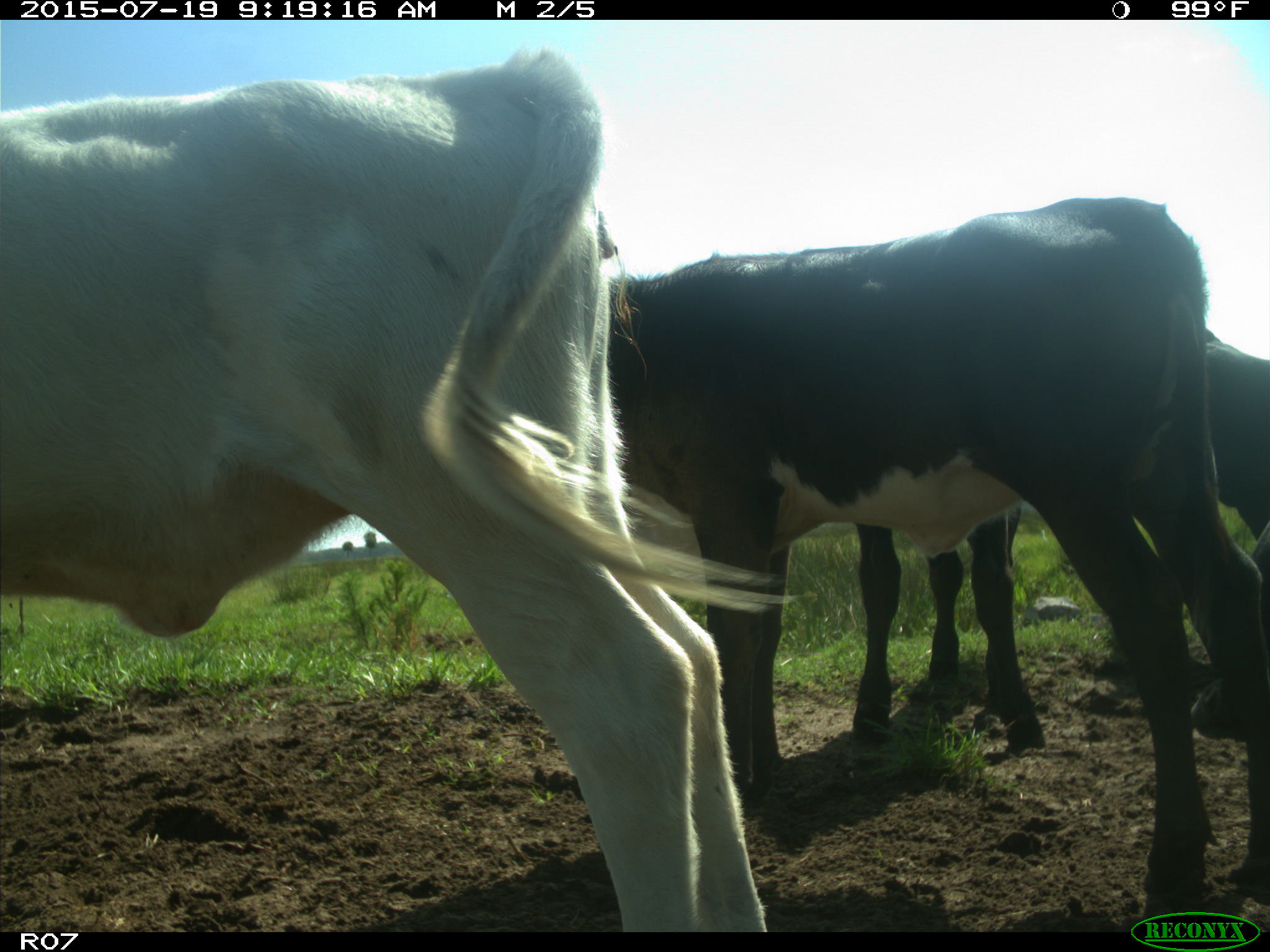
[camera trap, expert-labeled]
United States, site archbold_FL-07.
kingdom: Animalia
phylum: Chordata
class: Mammalia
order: Artiodactyla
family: Bovidae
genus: Bos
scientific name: Bos taurus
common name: domestic cow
Bos taurus (domestic cow).